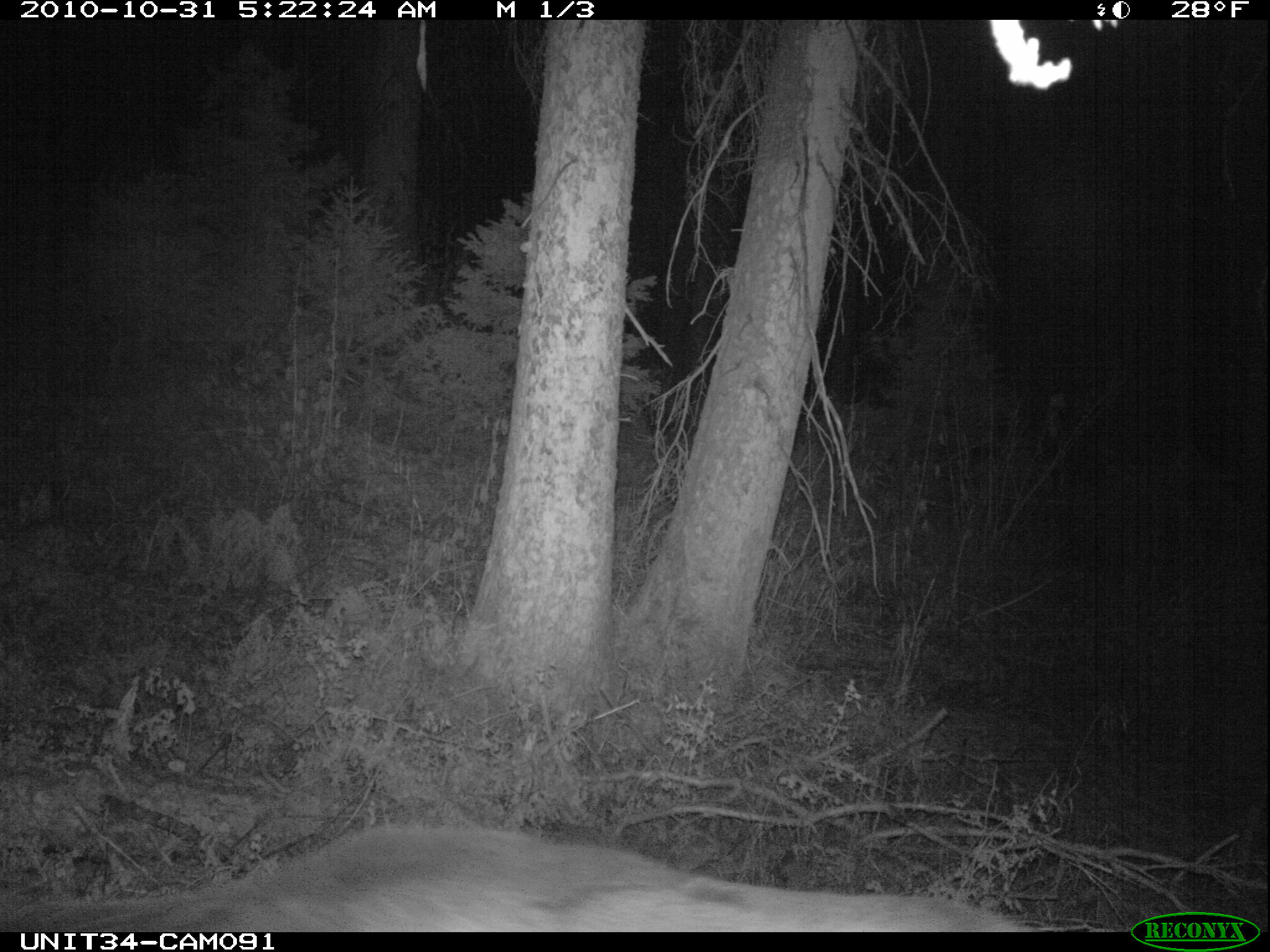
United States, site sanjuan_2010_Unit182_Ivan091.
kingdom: Animalia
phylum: Chordata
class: Mammalia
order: Artiodactyla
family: Cervidae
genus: Cervus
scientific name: Cervus elaphus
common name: red deer